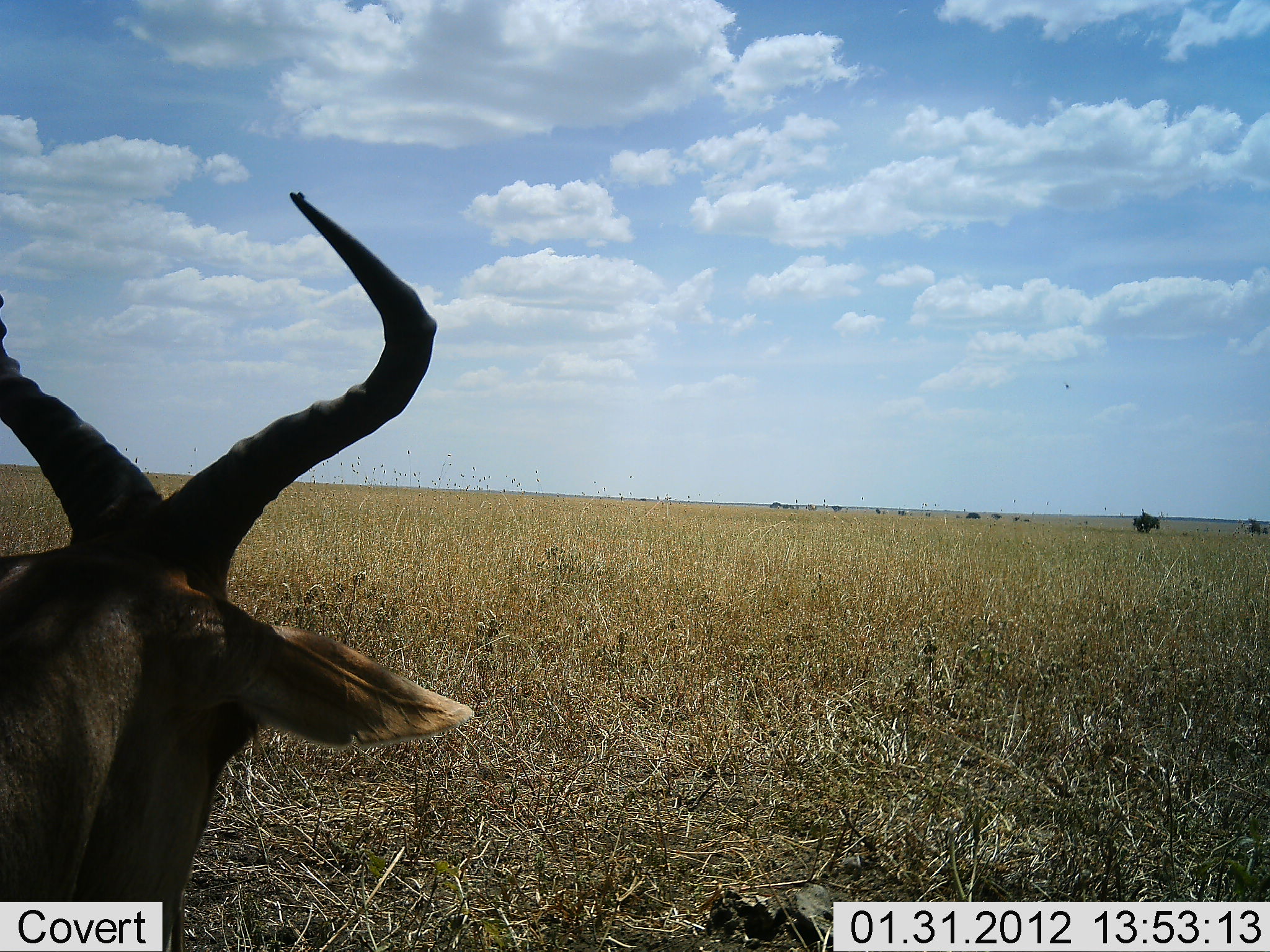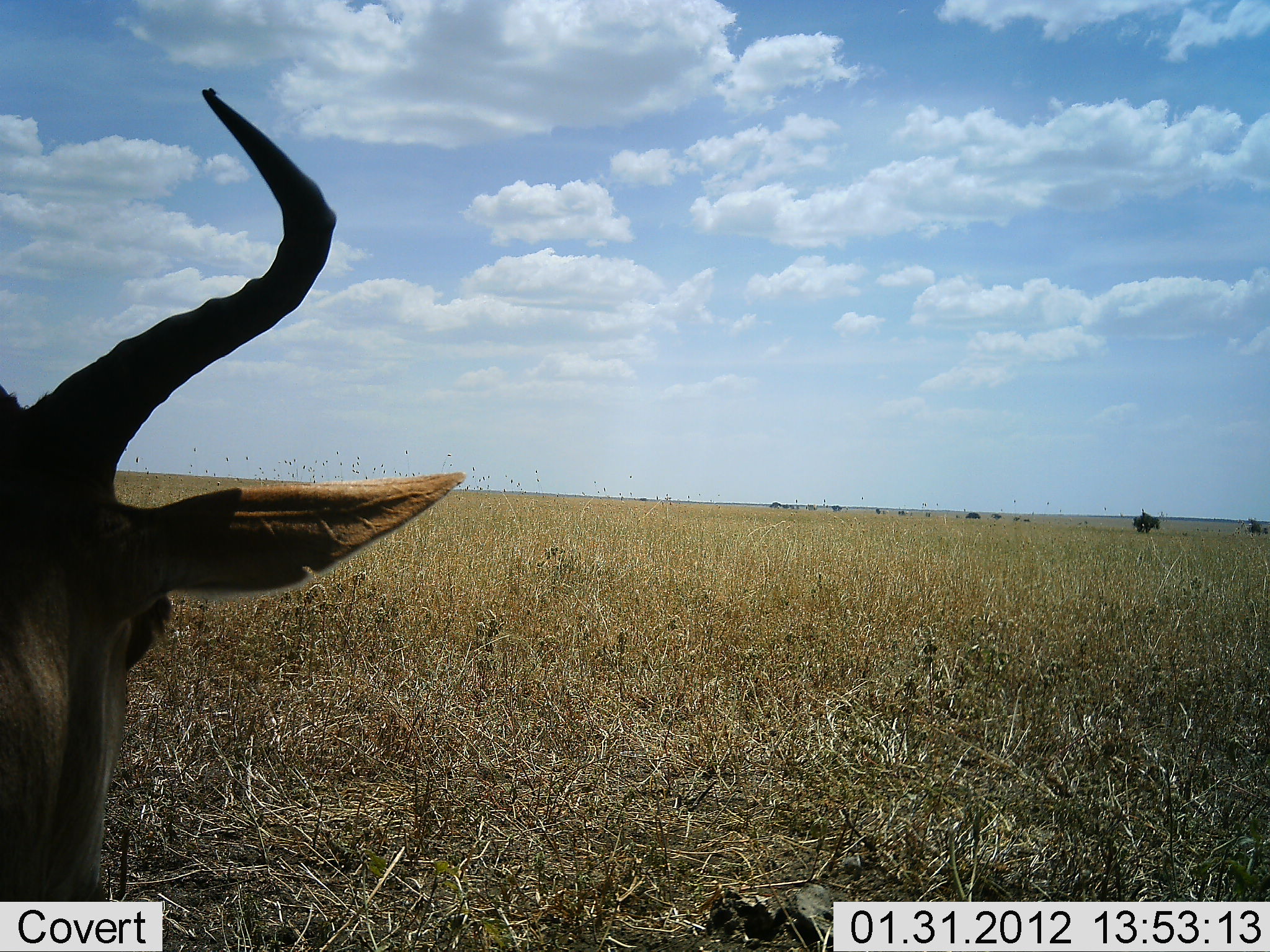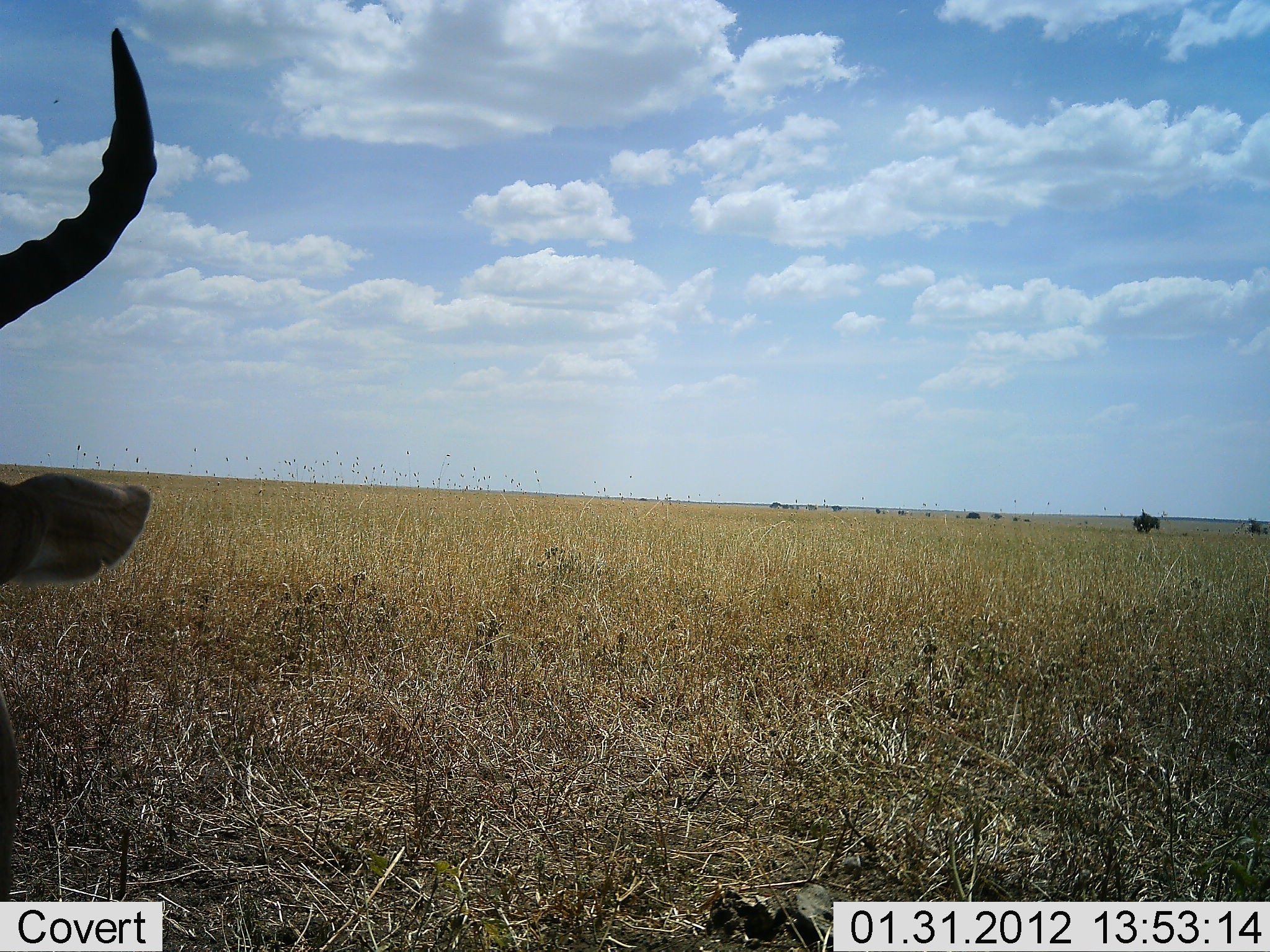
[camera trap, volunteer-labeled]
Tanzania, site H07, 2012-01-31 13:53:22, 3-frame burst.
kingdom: Animalia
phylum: Chordata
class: Mammalia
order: Artiodactyla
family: Bovidae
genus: Alcelaphus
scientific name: Alcelaphus buselaphus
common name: hartebeest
Hartebeest (Alcelaphus buselaphus), count 1. Behavior (volunteer vote fractions): standing 57%, resting 43%, moving 0%, interacting 0%. Young present (vote fraction): 0%. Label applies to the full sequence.